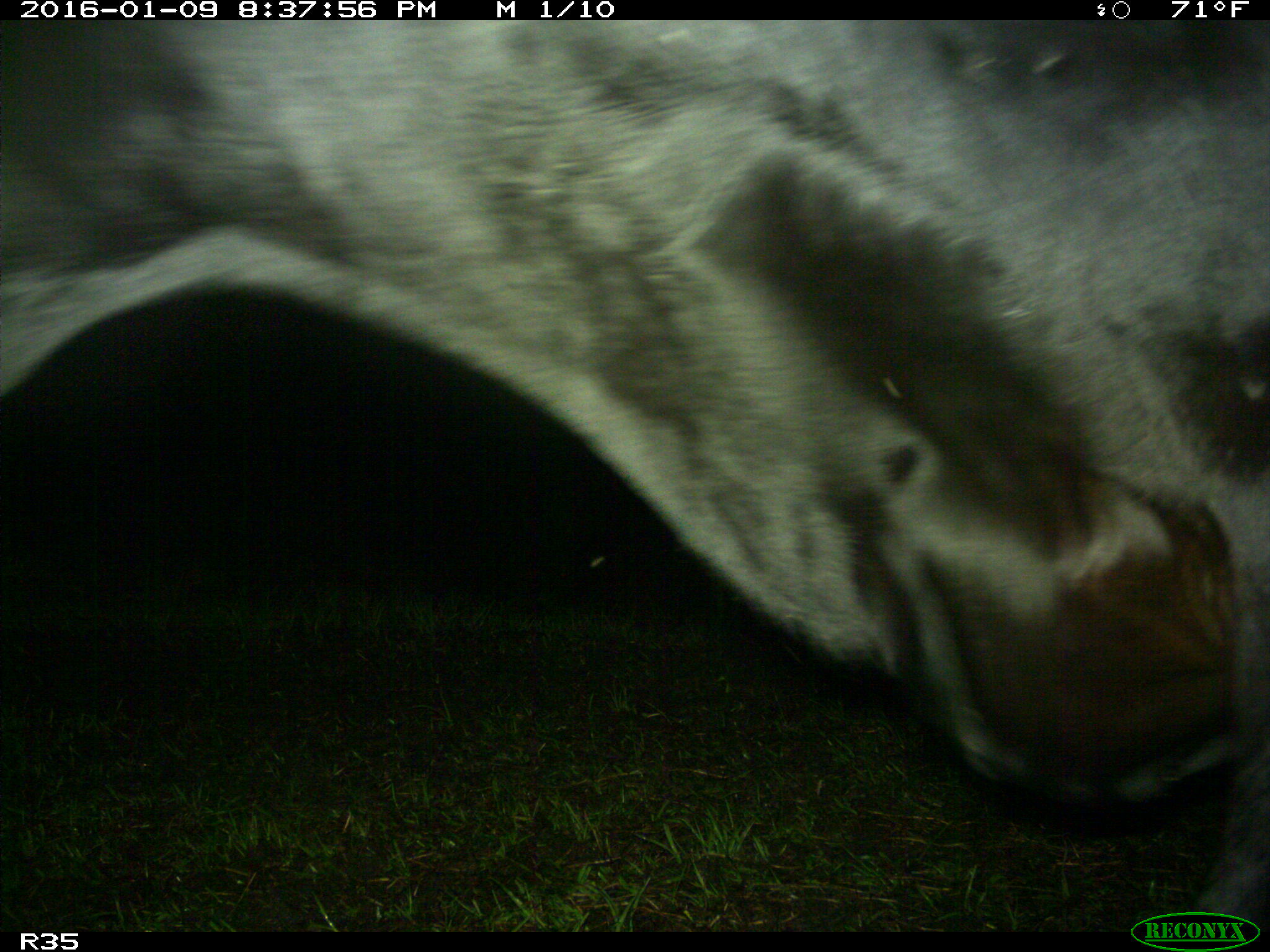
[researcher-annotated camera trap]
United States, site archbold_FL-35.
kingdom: Animalia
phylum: Chordata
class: Mammalia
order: Artiodactyla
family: Bovidae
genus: Bos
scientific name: Bos taurus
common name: domestic cow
Bos taurus (domestic cow).